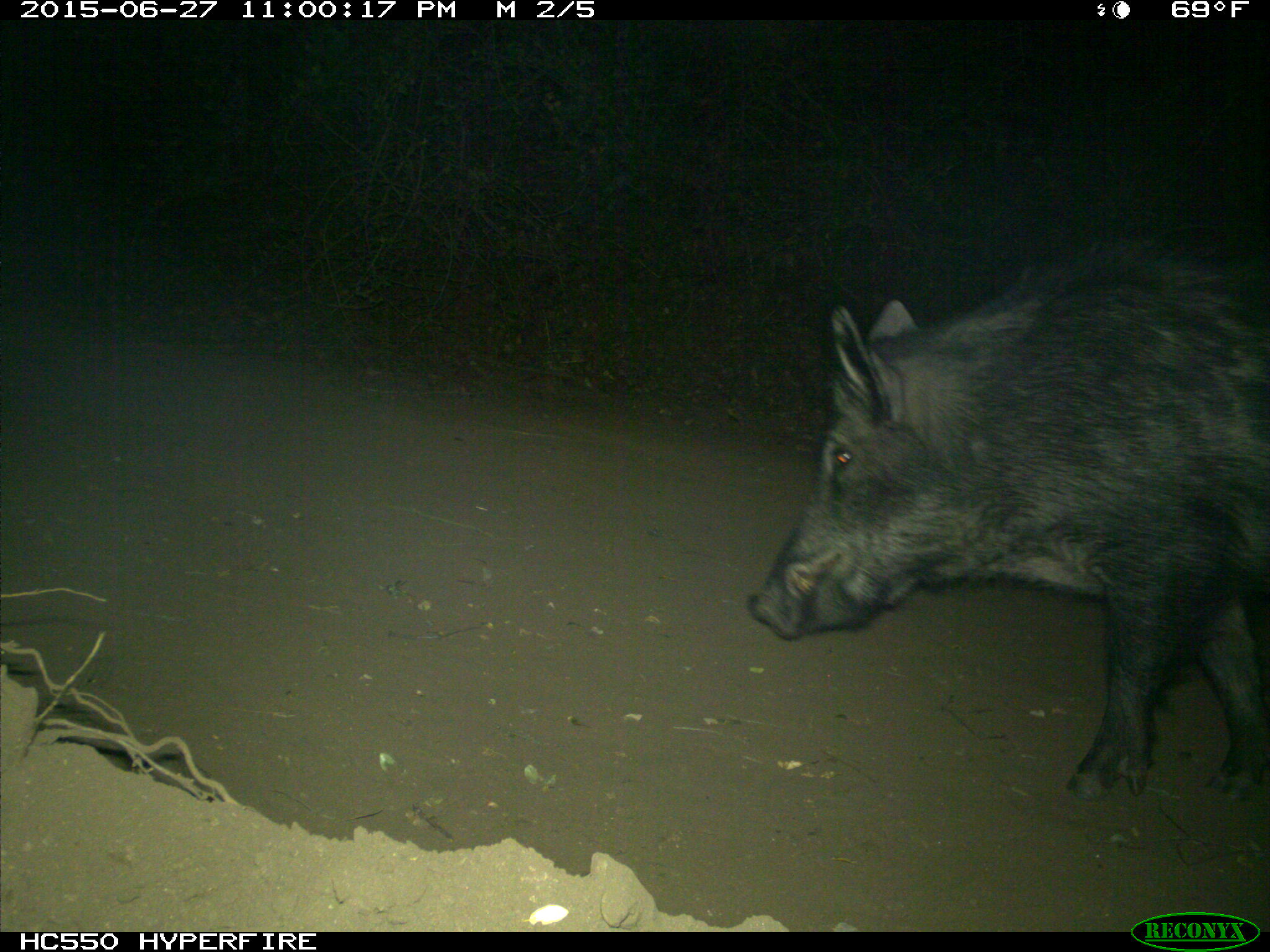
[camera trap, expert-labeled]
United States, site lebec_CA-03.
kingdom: Animalia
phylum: Chordata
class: Mammalia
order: Artiodactyla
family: Suidae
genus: Sus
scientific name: Sus scrofa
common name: wild boar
Sus scrofa (wild boar).